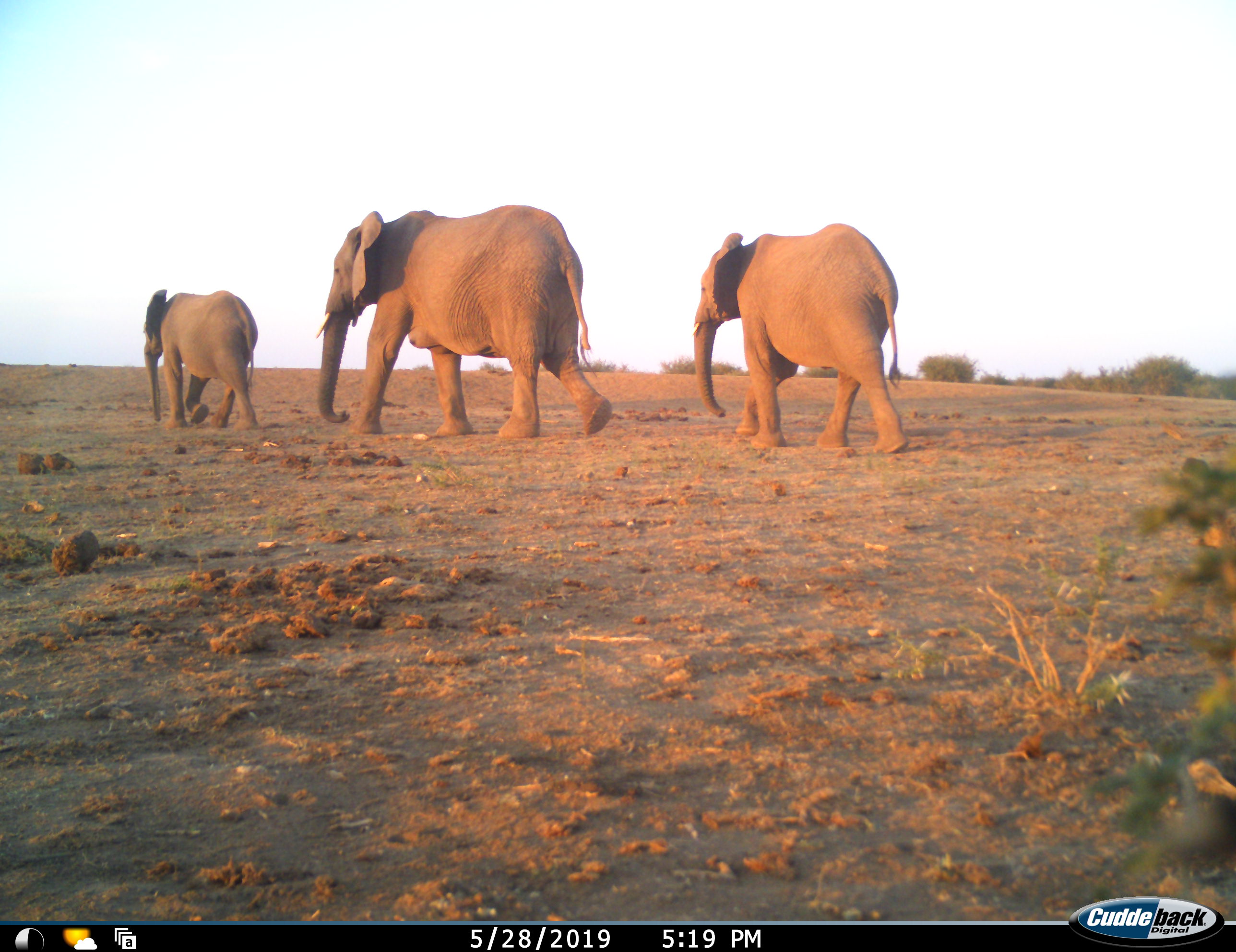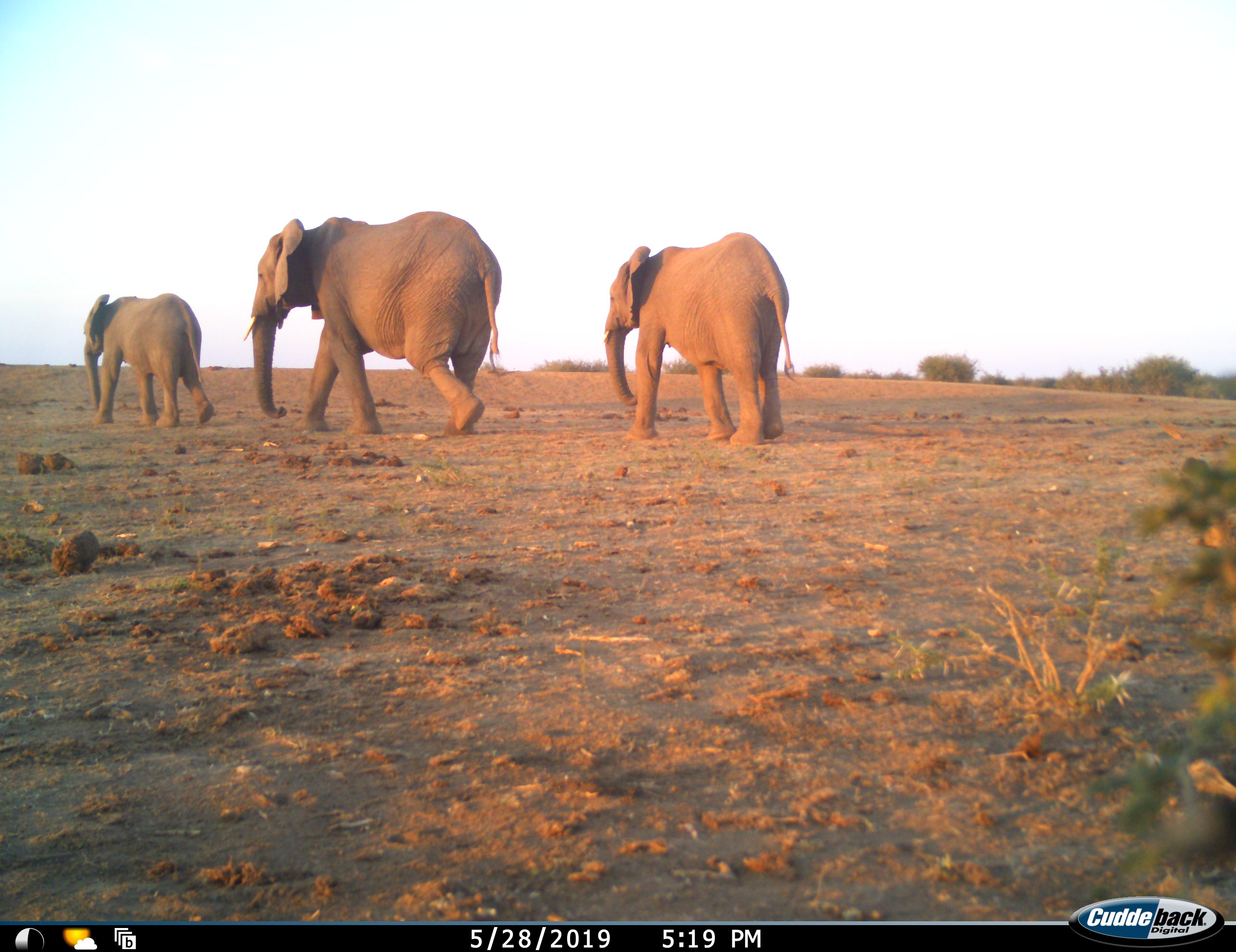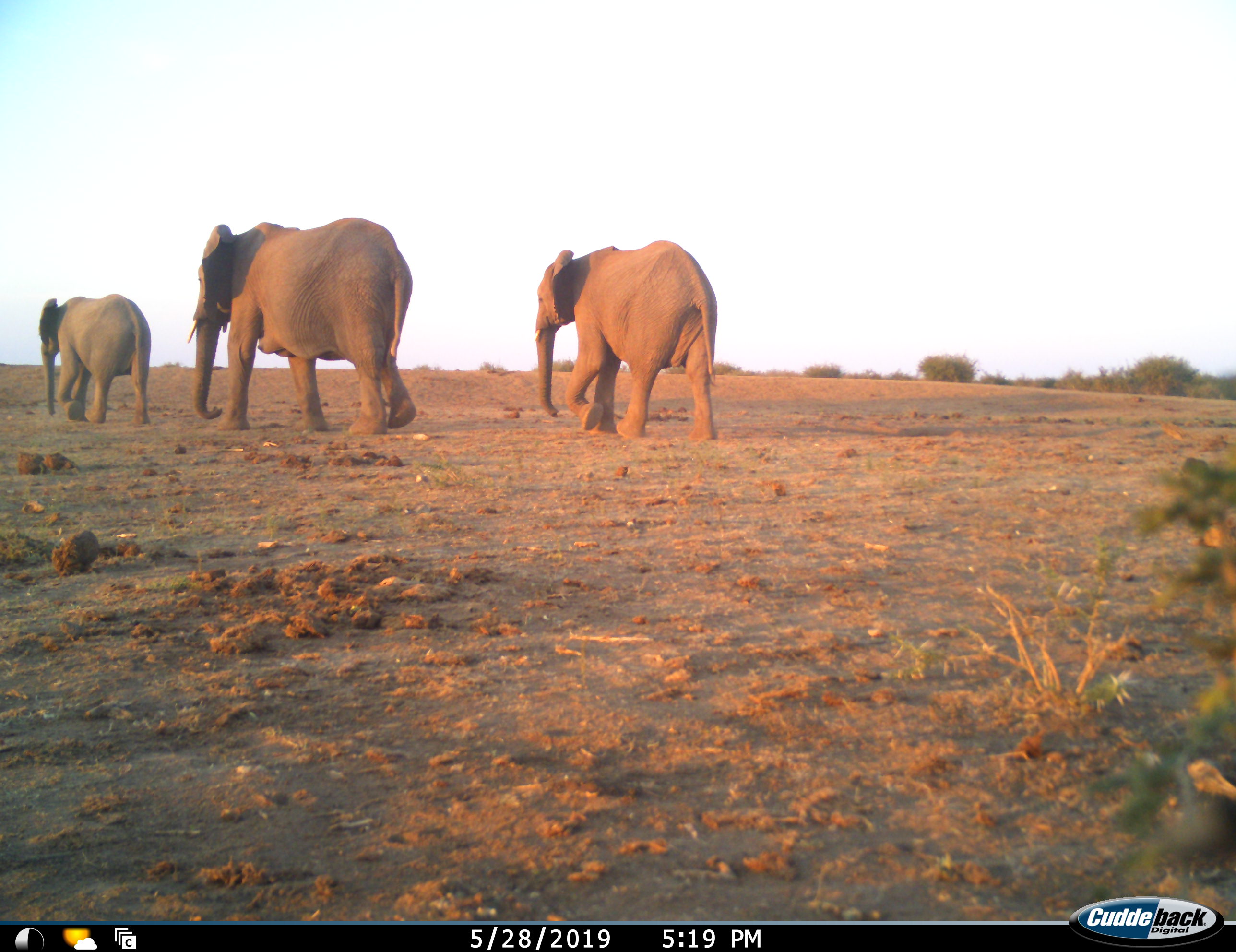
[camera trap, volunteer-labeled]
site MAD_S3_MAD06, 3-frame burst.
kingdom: Animalia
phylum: Chordata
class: Mammalia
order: Proboscidea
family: Elephantidae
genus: Loxodonta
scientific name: Loxodonta africana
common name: african bush elephant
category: elephant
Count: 3.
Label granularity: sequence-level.